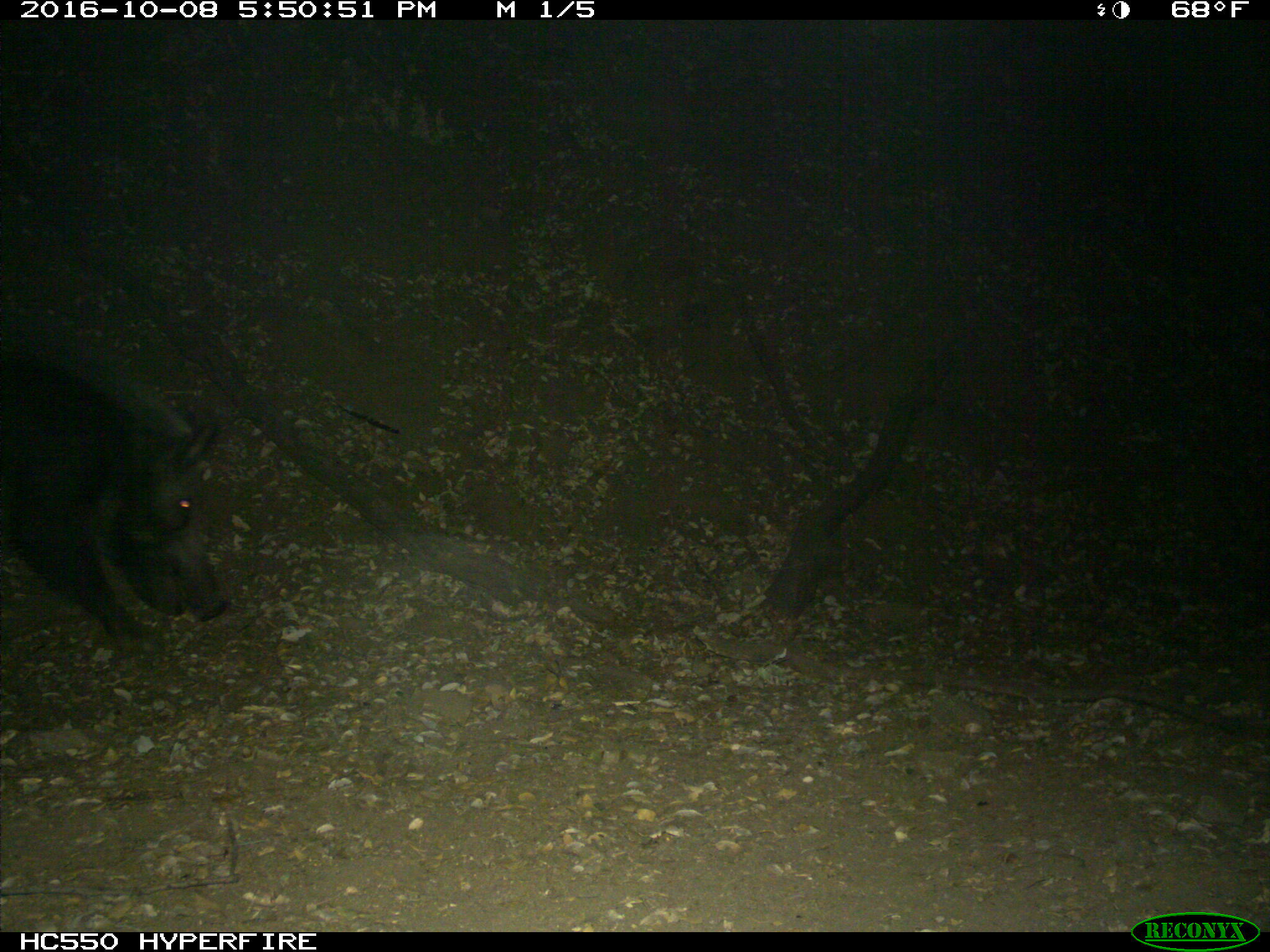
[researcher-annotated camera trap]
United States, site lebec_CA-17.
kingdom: Animalia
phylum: Chordata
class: Mammalia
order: Artiodactyla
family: Suidae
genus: Sus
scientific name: Sus scrofa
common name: wild boar